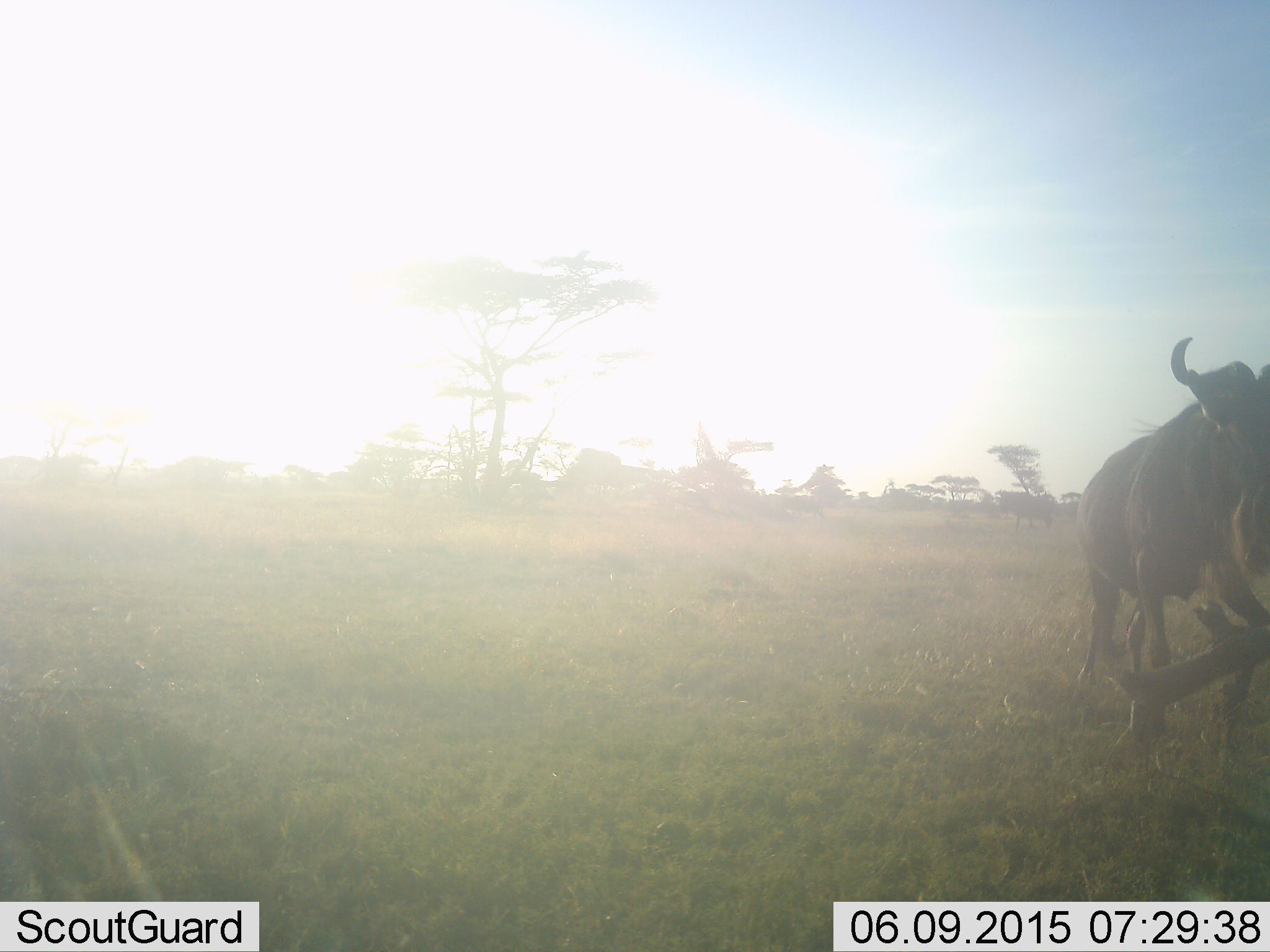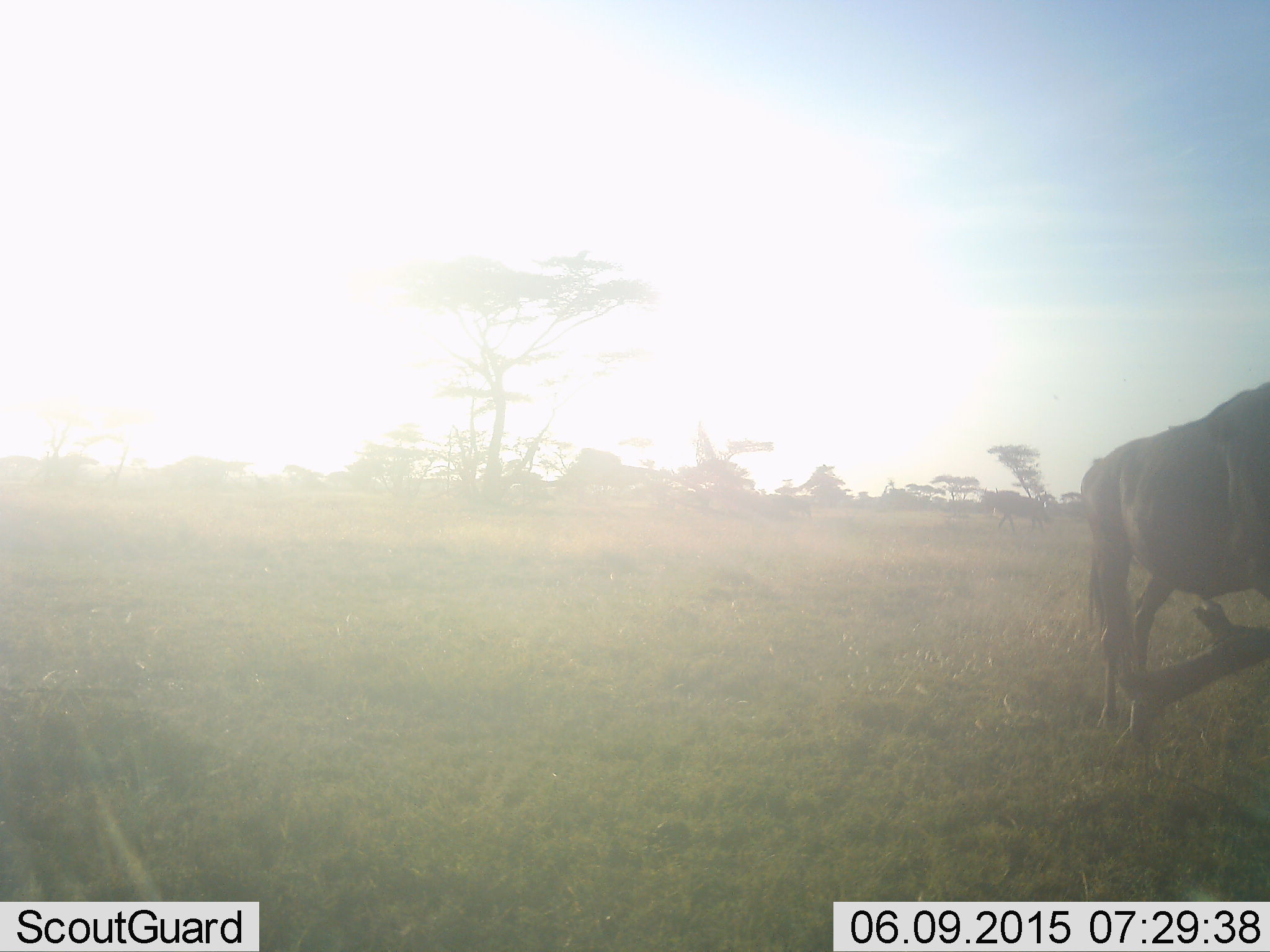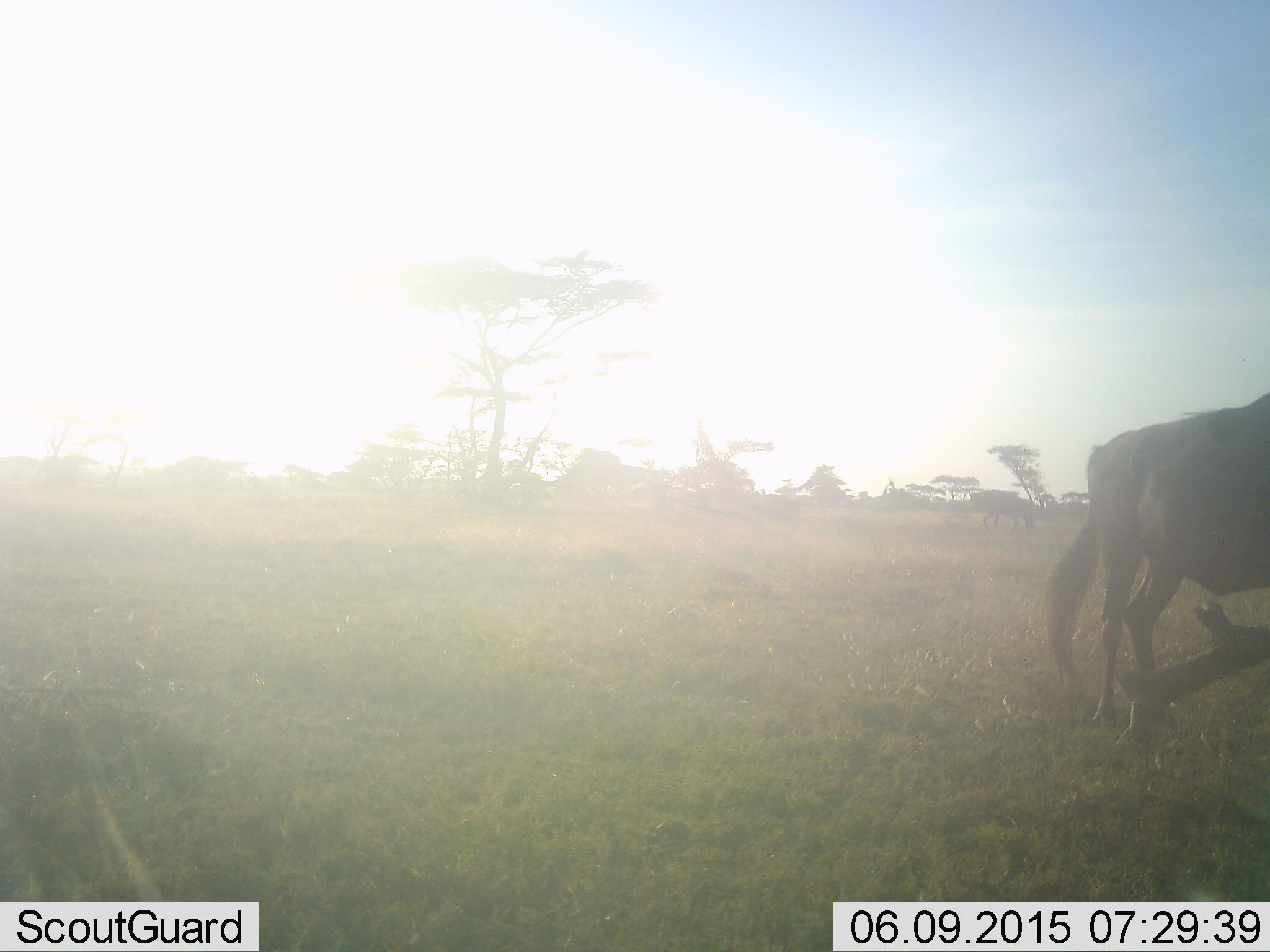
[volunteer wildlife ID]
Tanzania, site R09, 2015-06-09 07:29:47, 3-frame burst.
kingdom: Animalia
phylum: Chordata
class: Mammalia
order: Artiodactyla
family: Bovidae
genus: Connochaetes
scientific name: Connochaetes taurinus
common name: blue wildebeest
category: wildebeest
Wildebeest (blue wildebeest) (Connochaetes taurinus), count 2. Behavior (volunteer vote fractions): standing 50%, resting 0%, moving 90%, interacting 0%. Young present (vote fraction): 0%. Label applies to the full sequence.